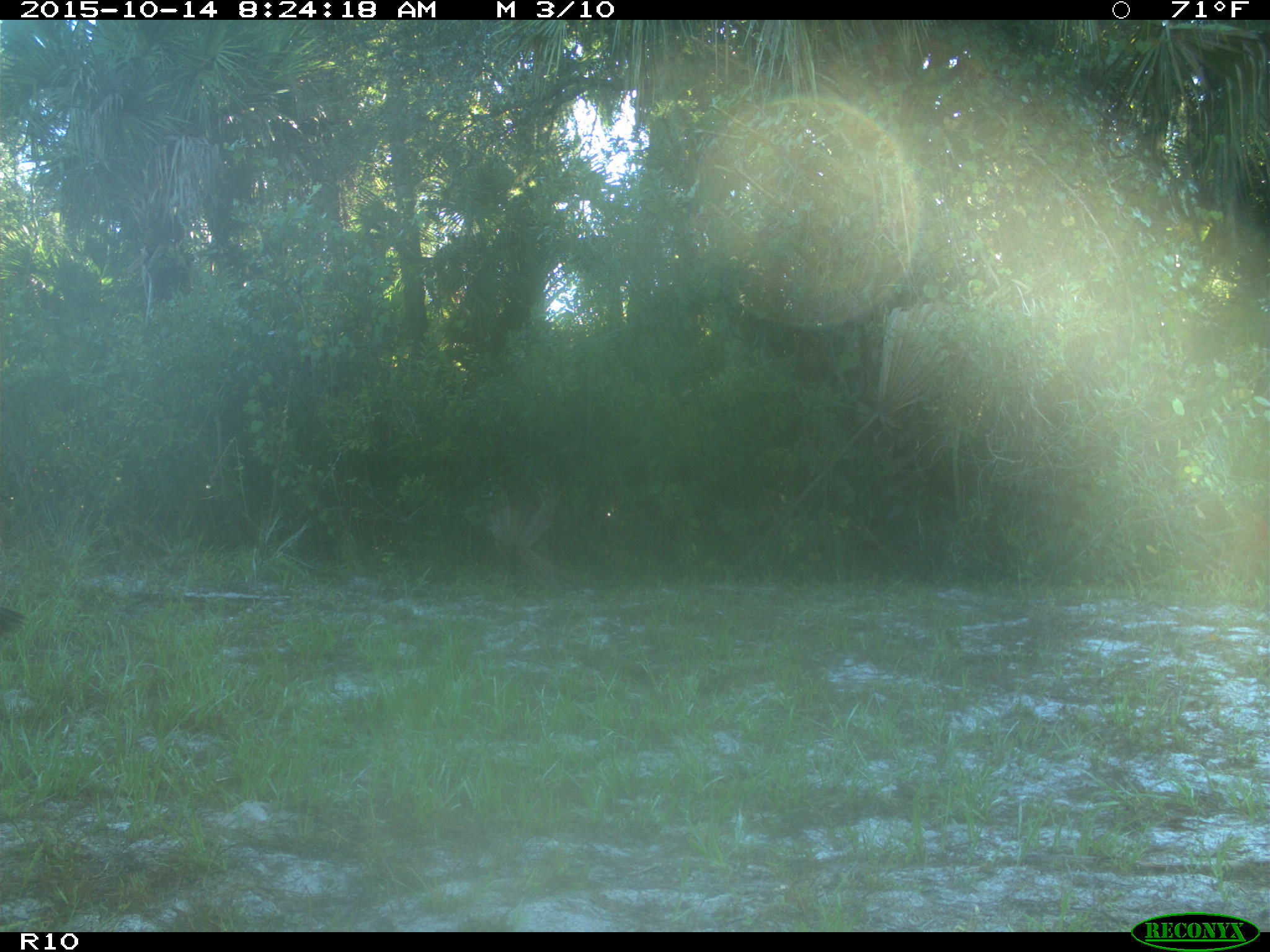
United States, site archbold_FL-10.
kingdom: Animalia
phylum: Chordata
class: Aves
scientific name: Aves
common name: birds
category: unidentified bird